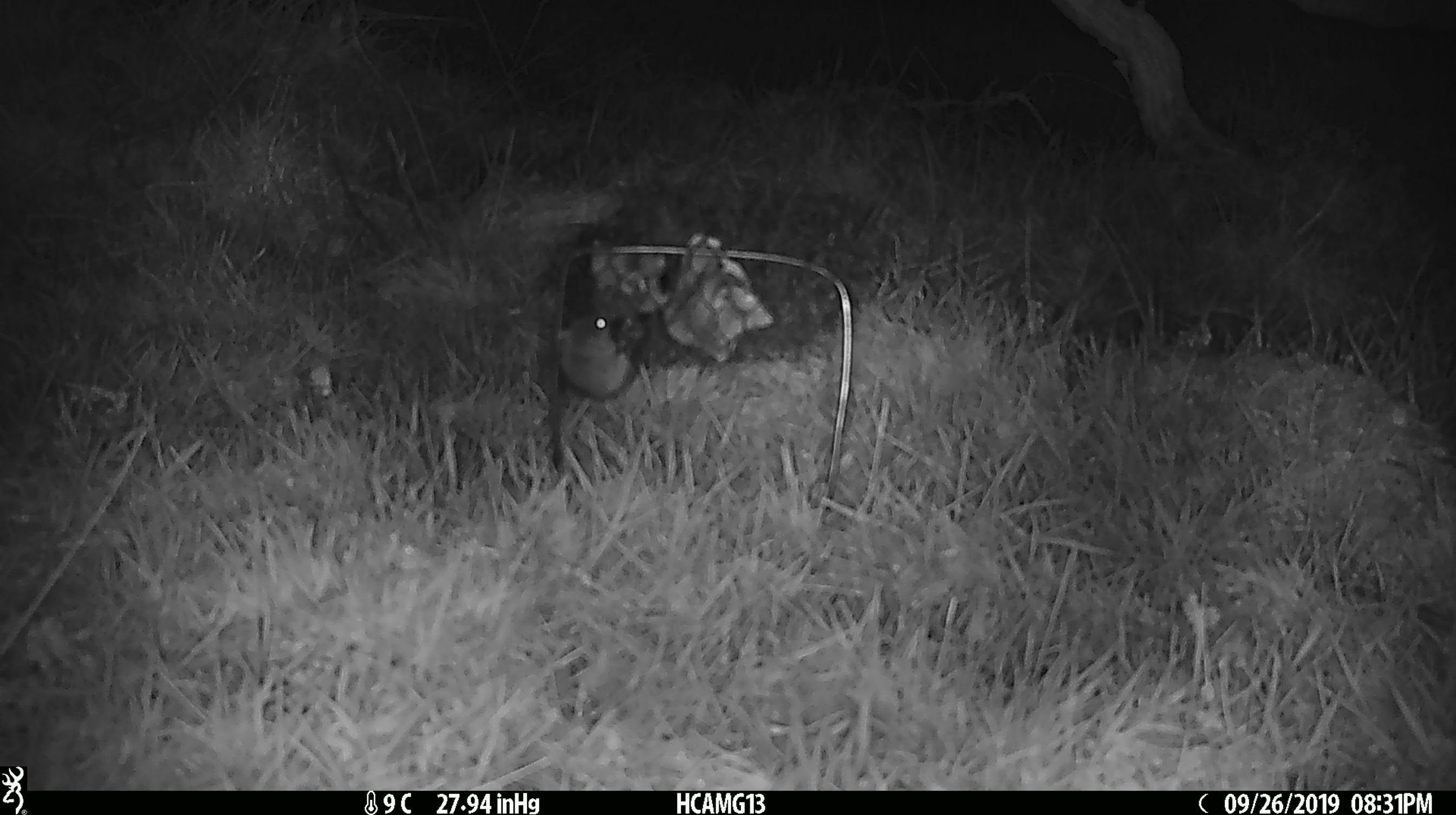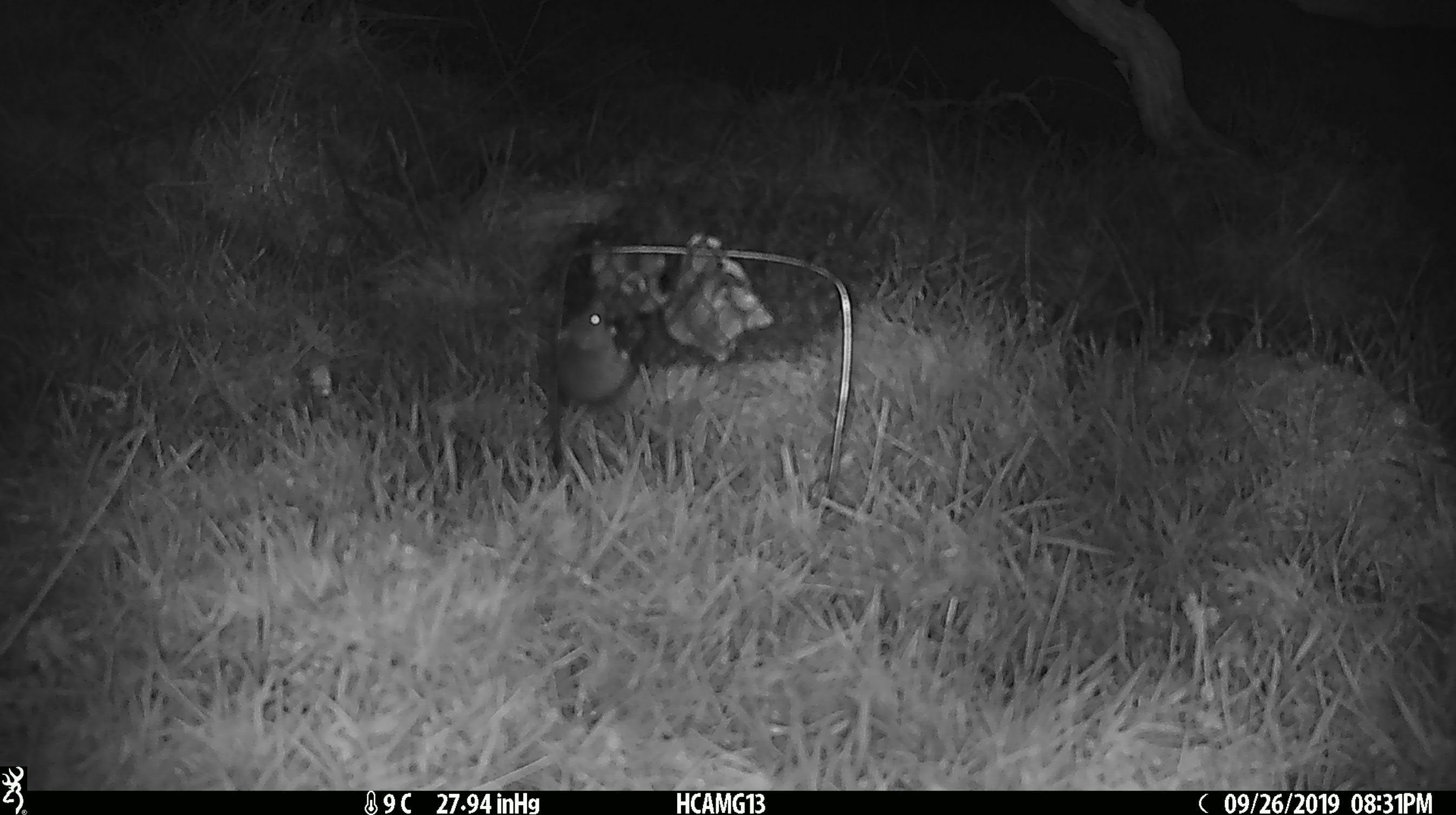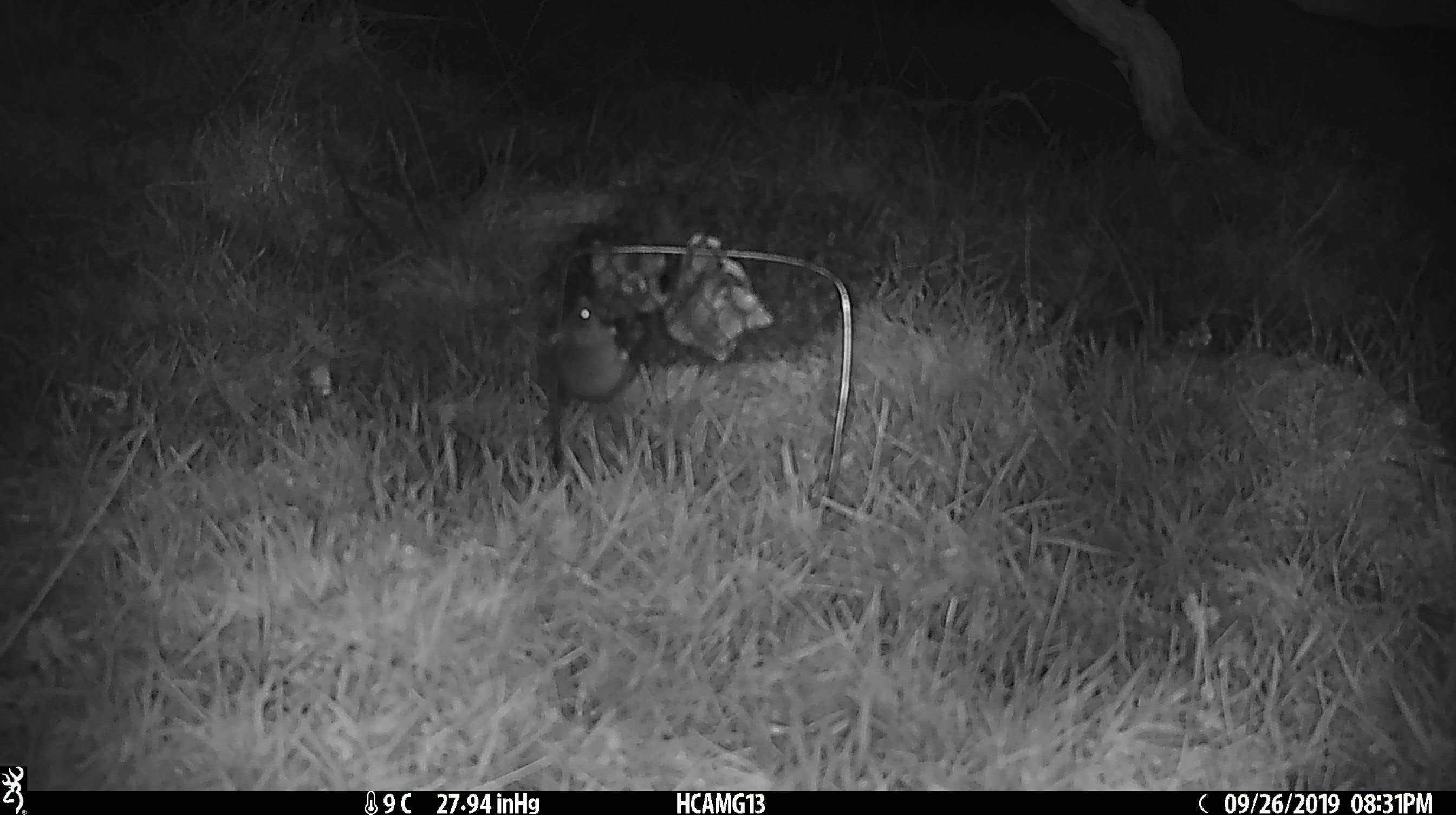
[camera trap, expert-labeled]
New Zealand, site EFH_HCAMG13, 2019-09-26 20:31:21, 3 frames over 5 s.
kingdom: Animalia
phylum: Chordata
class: Mammalia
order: Rodentia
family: Muridae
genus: Mus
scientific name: Mus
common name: mouse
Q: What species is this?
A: Mouse (Mus).